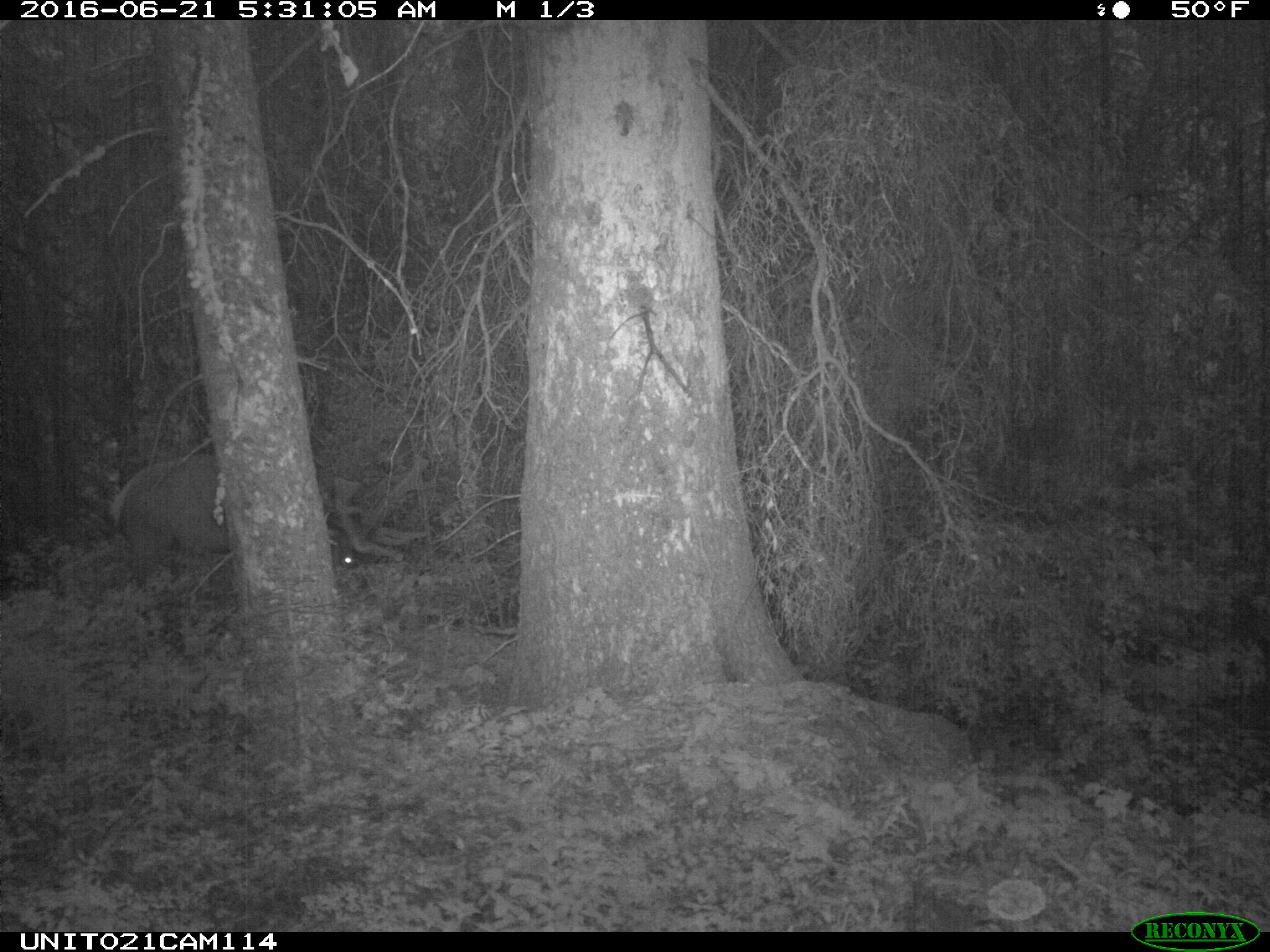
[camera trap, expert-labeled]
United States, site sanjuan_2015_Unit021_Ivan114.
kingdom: Animalia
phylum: Chordata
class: Mammalia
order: Artiodactyla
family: Cervidae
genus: Cervus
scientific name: Cervus elaphus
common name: red deer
Cervus elaphus (red deer).